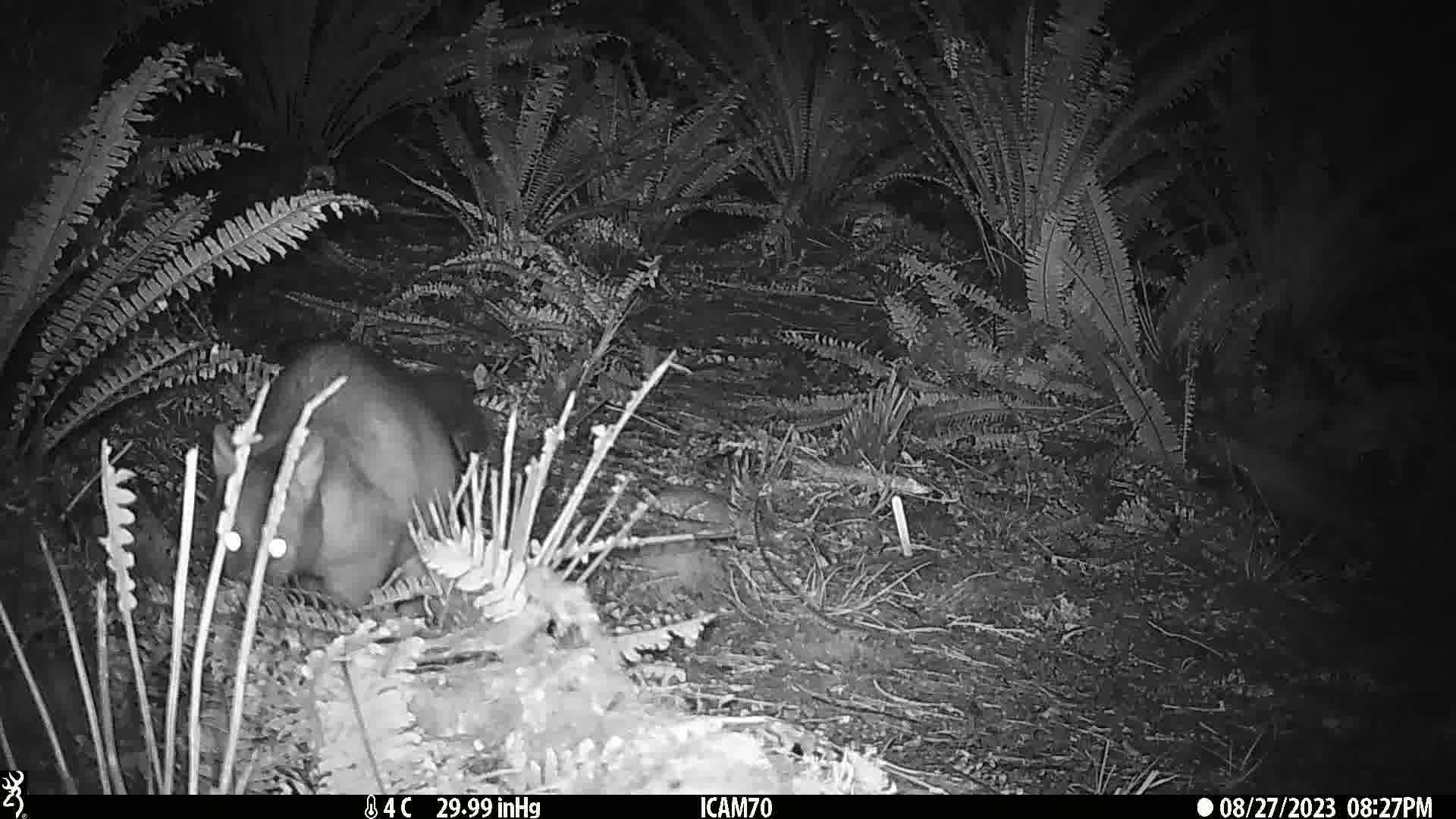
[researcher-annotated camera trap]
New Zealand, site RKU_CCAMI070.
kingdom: Animalia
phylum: Chordata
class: Mammalia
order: Diprotodontia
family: Phalangeridae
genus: Trichosurus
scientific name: Trichosurus vulpecula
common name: common brushtail possum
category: possum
Possum (common brushtail possum) (Trichosurus vulpecula).